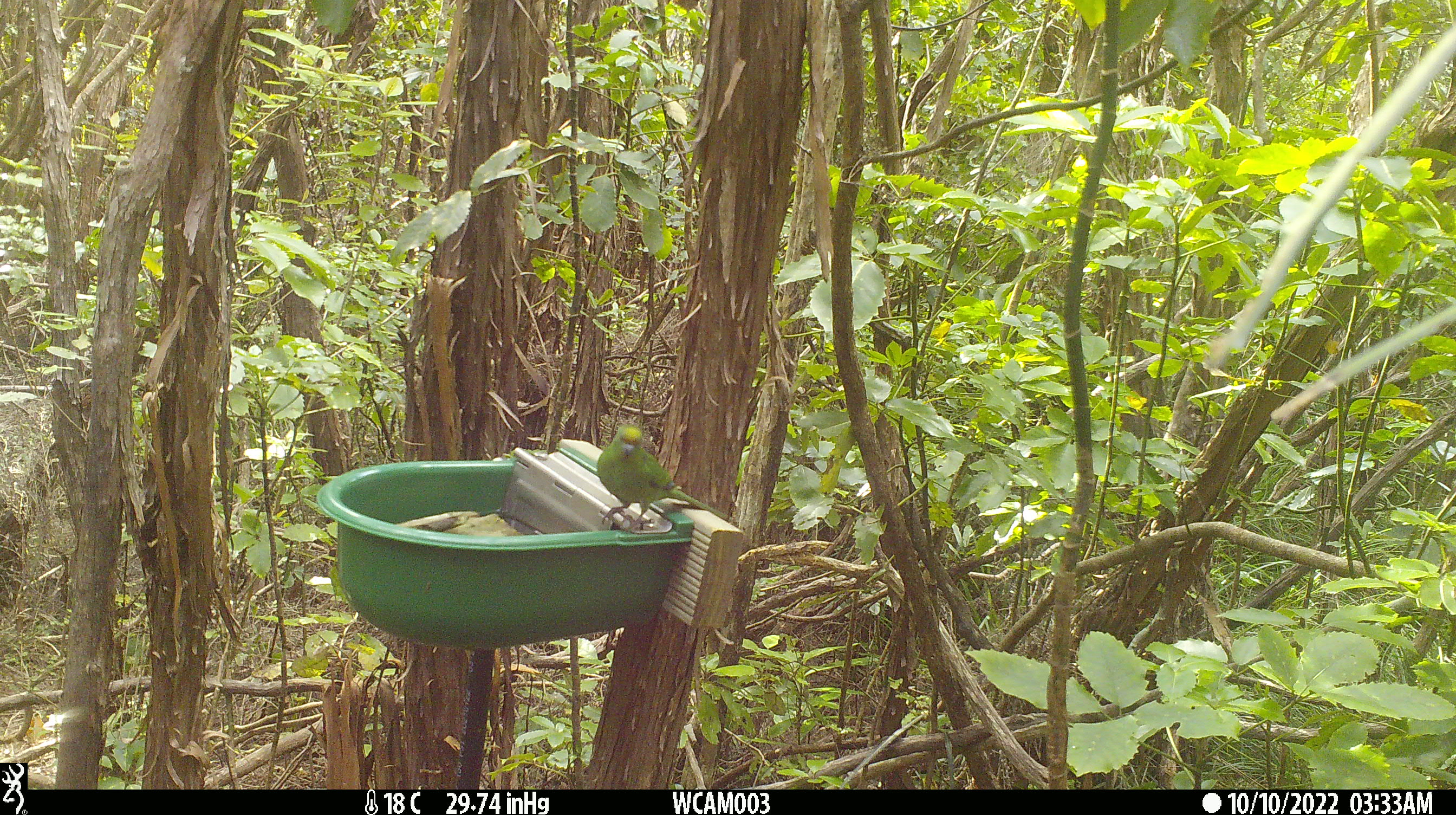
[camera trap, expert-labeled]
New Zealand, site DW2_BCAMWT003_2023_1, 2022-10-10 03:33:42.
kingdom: Animalia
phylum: Chordata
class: Aves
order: Psittaciformes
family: Psittaculidae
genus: Cyanoramphus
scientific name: Cyanoramphus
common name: parakeet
Parakeet (Cyanoramphus).